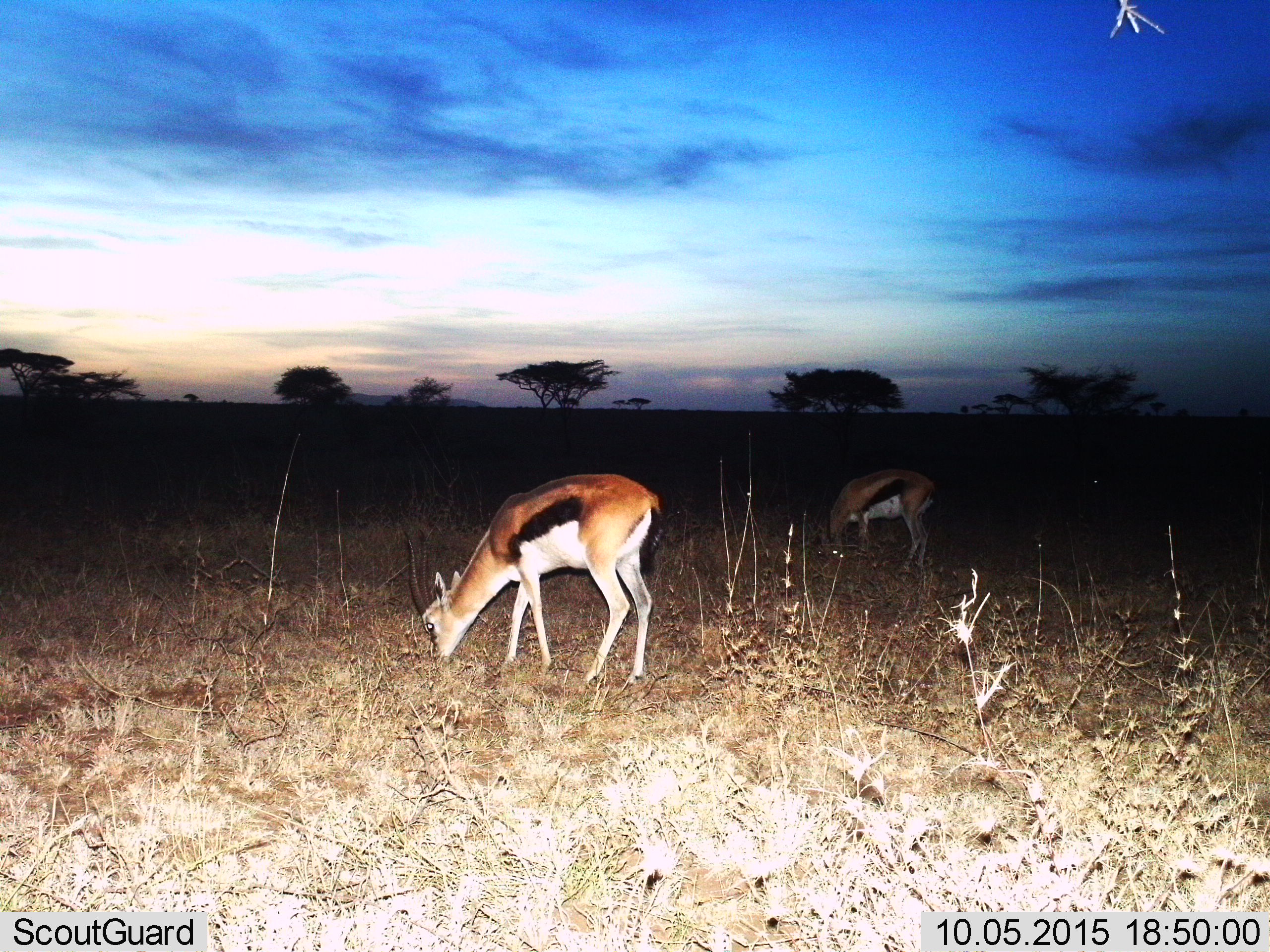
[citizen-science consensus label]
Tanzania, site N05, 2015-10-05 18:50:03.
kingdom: Animalia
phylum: Chordata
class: Mammalia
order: Artiodactyla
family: Bovidae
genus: Eudorcas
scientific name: Eudorcas thomsonii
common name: thomson's gazelle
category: gazellethomsons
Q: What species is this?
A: Gazellethomsons (thomson's gazelle) (Eudorcas thomsonii).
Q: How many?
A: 2.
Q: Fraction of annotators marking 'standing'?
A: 9%.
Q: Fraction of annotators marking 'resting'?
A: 0%.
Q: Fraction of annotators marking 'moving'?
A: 0%.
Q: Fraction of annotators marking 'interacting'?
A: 0%.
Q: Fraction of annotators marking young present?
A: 0%.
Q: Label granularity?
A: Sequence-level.